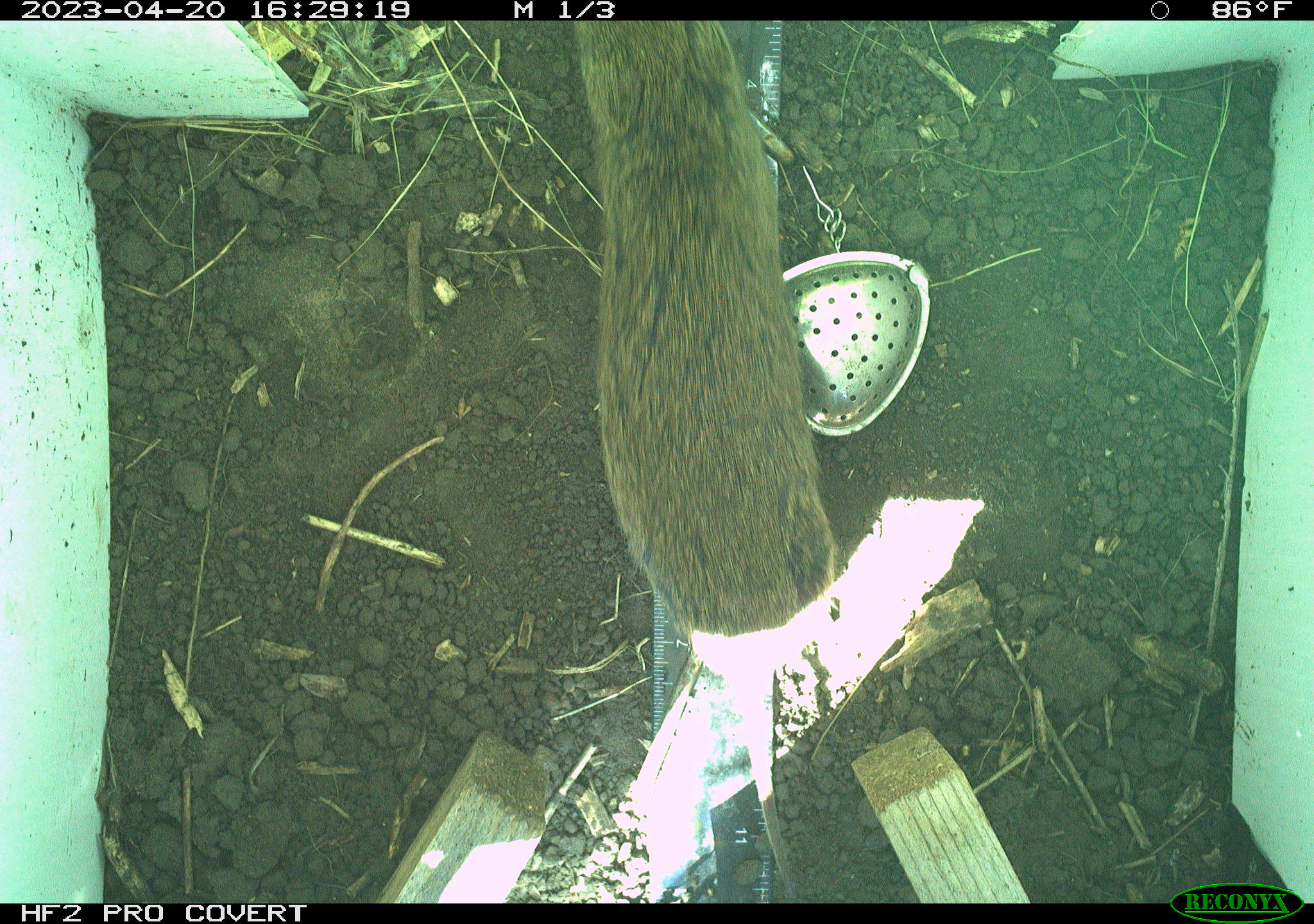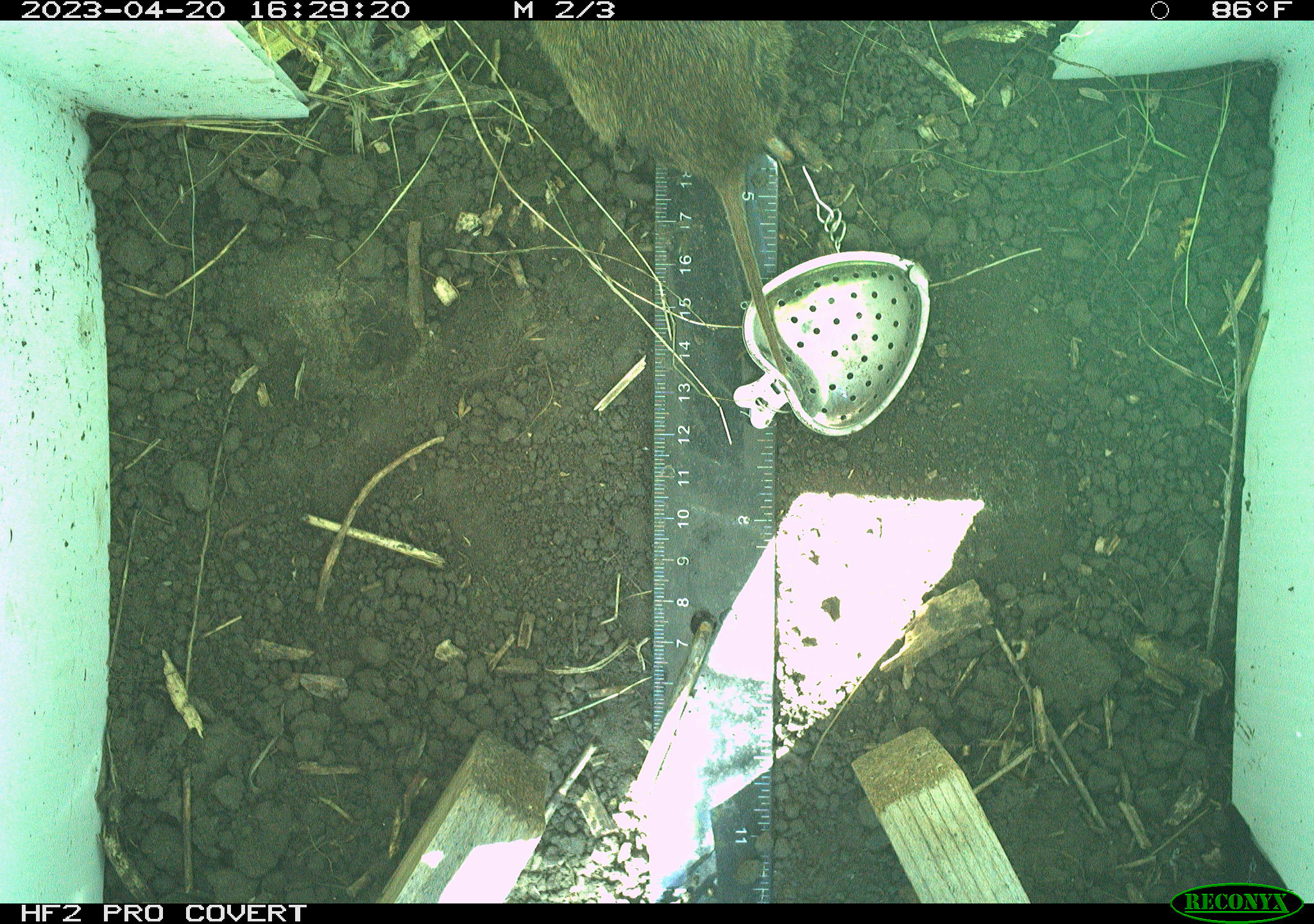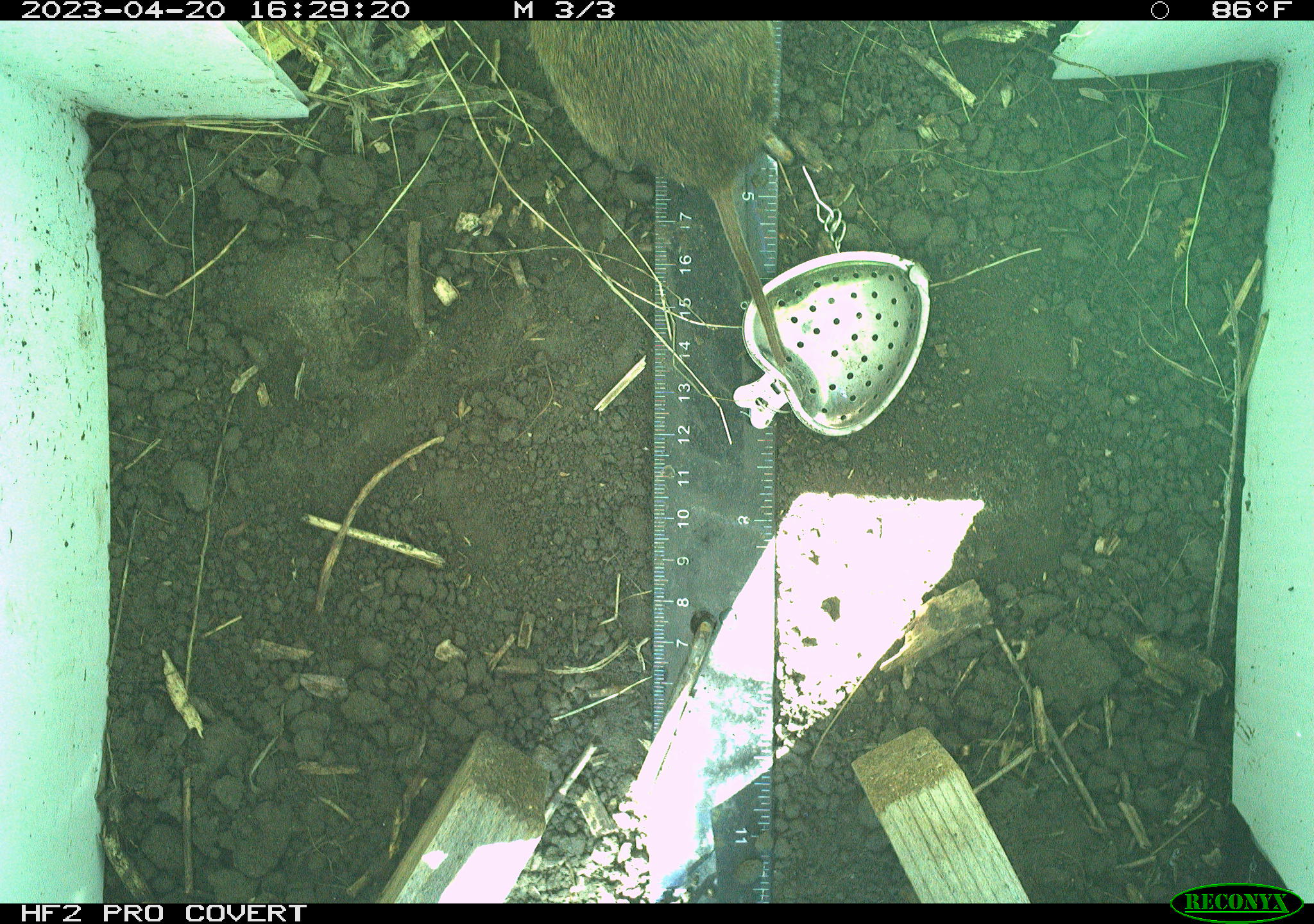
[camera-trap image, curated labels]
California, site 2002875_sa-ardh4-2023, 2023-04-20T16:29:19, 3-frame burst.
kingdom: Animalia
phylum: Chordata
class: Mammalia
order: Rodentia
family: Cricetidae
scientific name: Arvicolinae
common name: voles, lemmings, and muskrats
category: arvicolinae subfamily